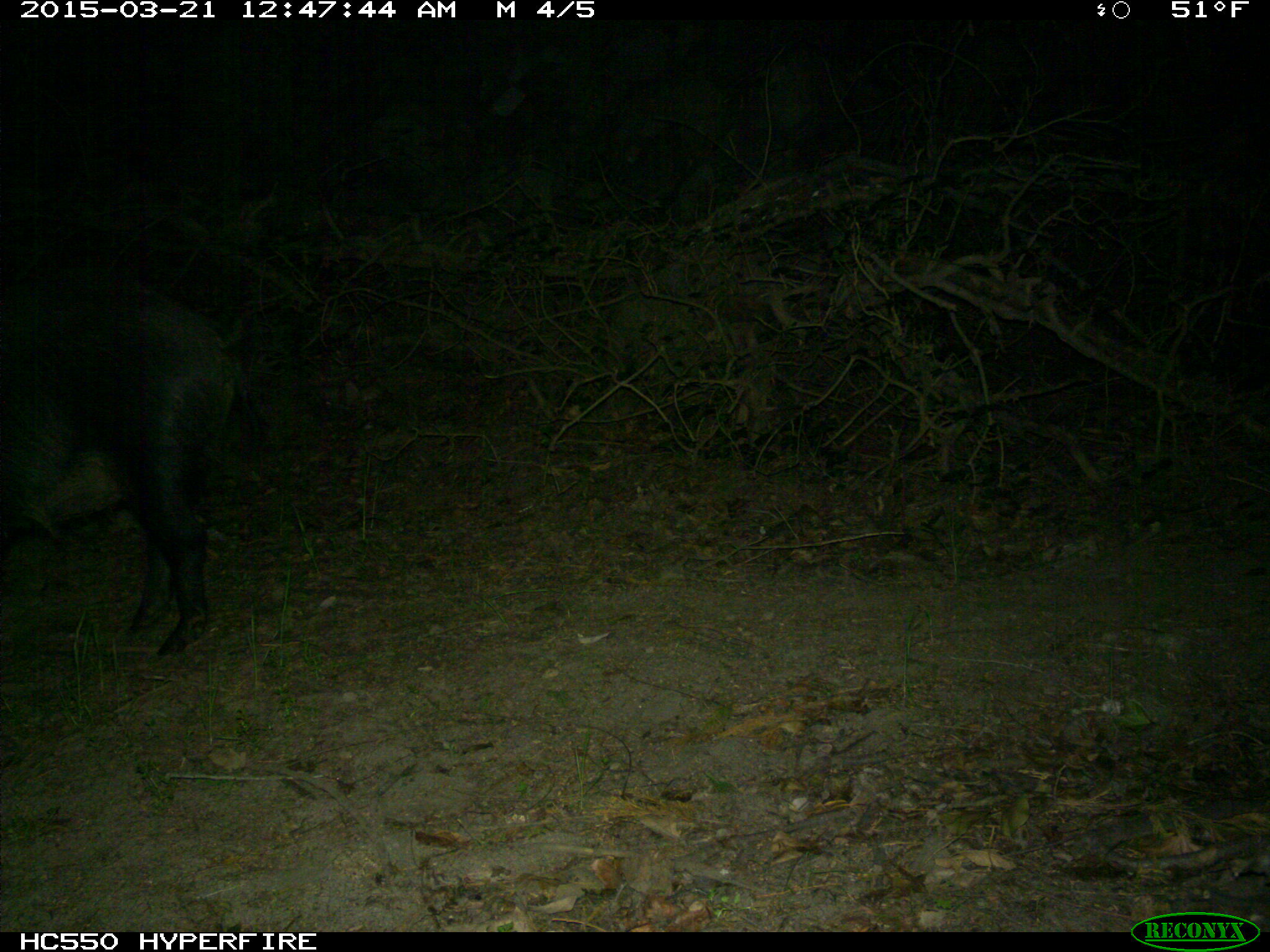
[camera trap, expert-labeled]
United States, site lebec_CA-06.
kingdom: Animalia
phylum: Chordata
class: Mammalia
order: Artiodactyla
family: Suidae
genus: Sus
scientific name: Sus scrofa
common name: wild boar